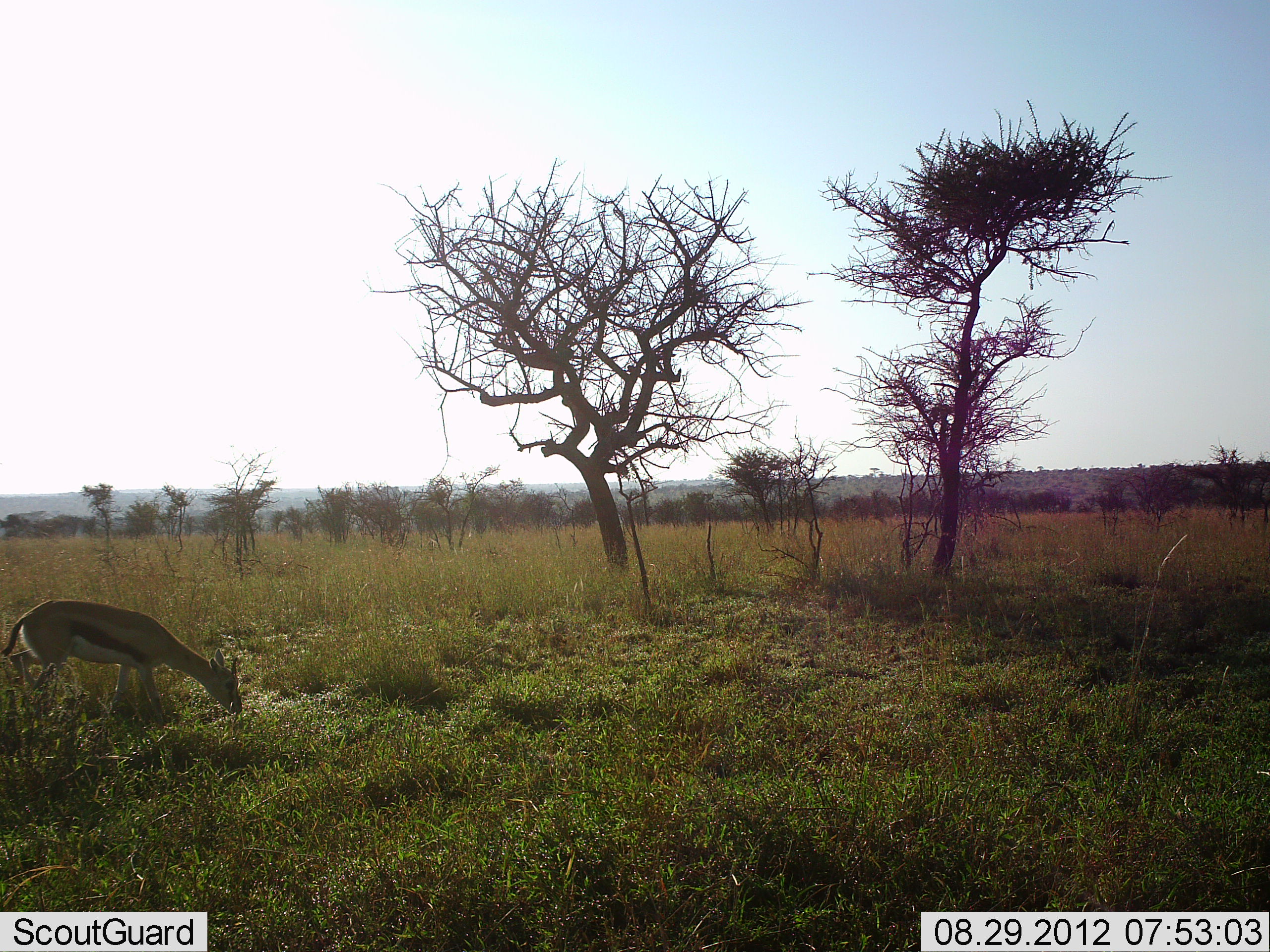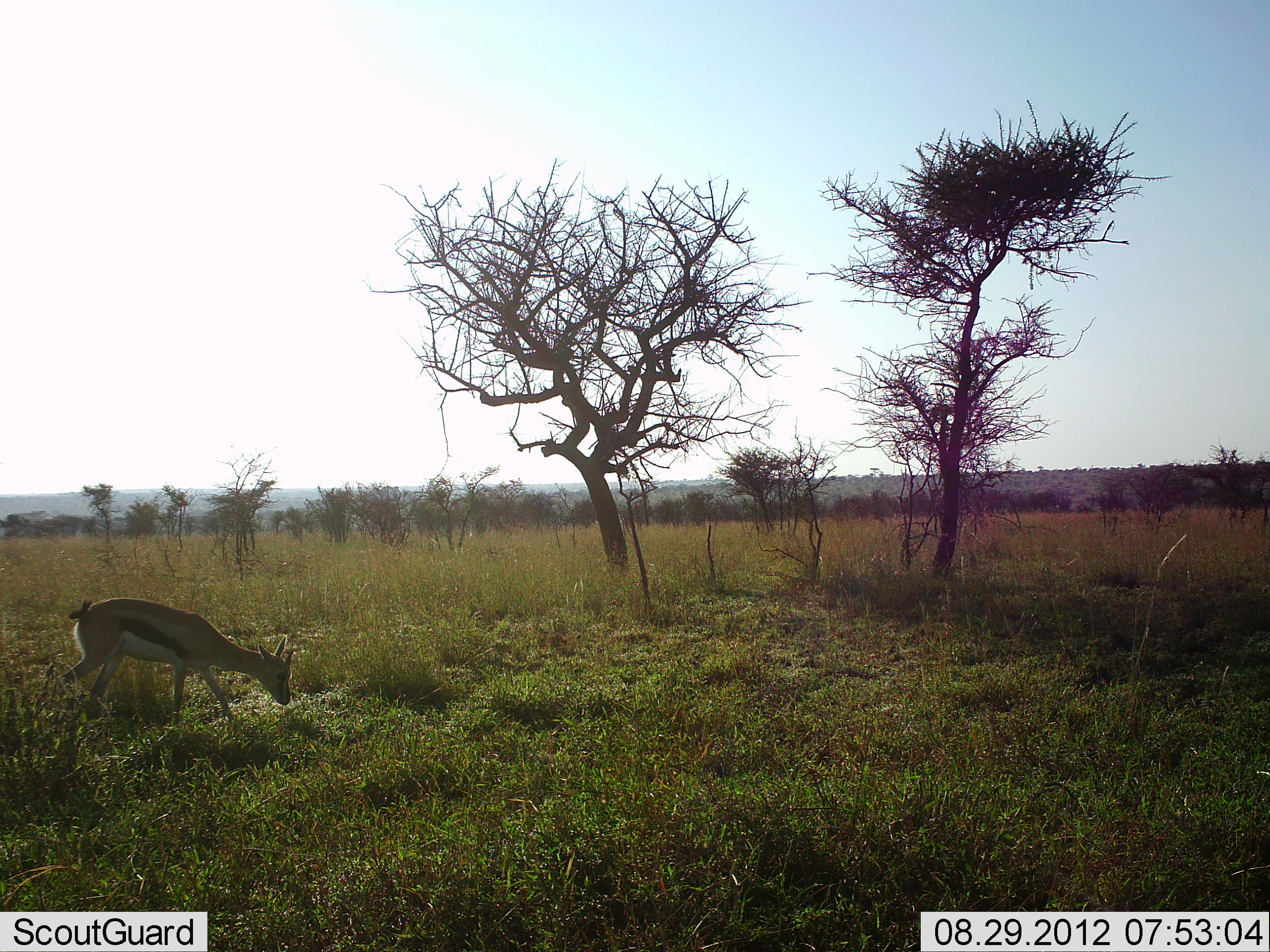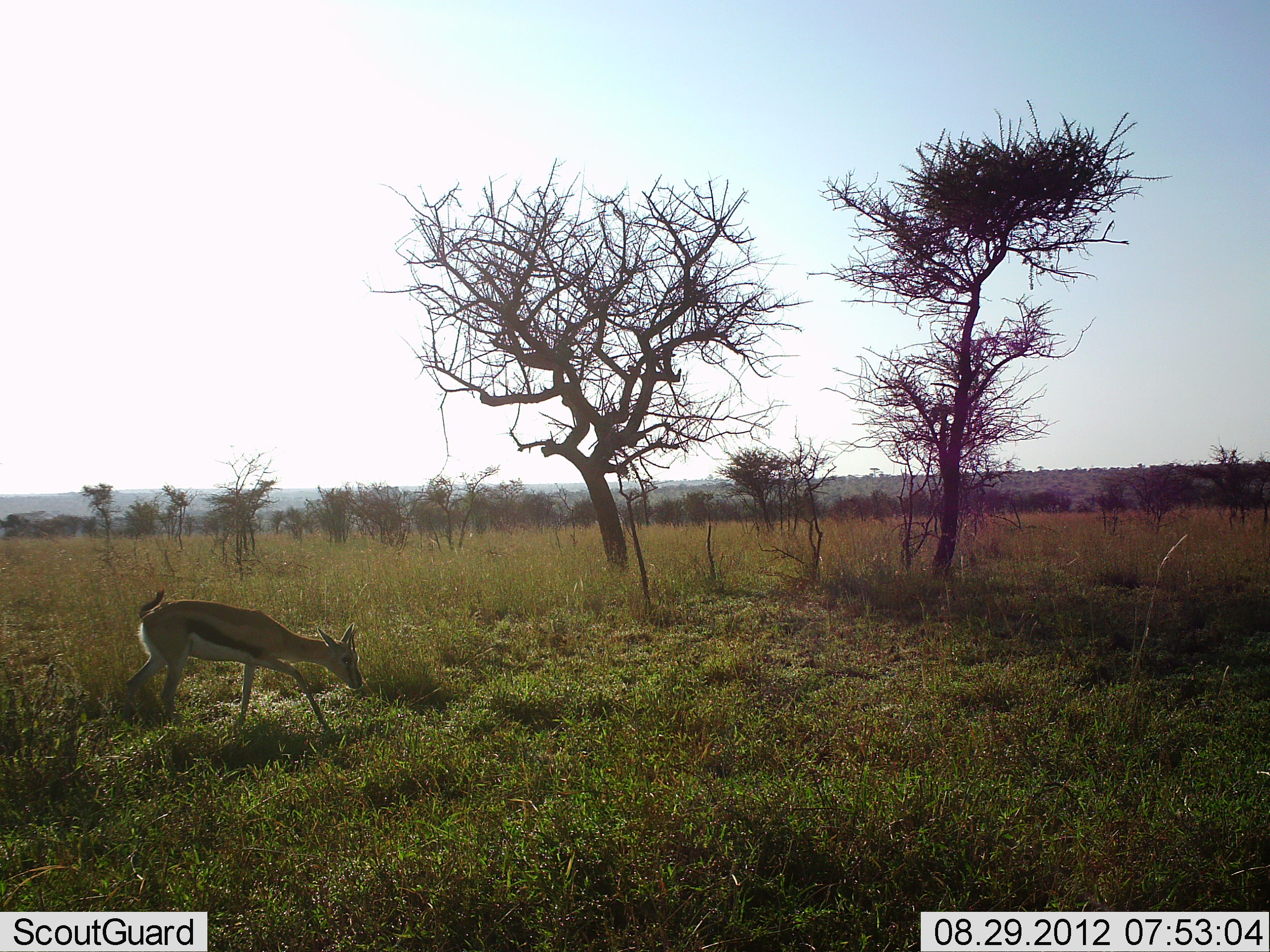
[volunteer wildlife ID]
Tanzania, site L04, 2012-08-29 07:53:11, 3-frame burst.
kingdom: Animalia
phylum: Chordata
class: Mammalia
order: Artiodactyla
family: Bovidae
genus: Eudorcas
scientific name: Eudorcas thomsonii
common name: thomson's gazelle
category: gazellethomsons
Gazellethomsons (thomson's gazelle) (Eudorcas thomsonii), count 1. Behavior (volunteer vote fractions): standing 20%, resting 0%, moving 70%, interacting 0%. Young present (vote fraction): 10%. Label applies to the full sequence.